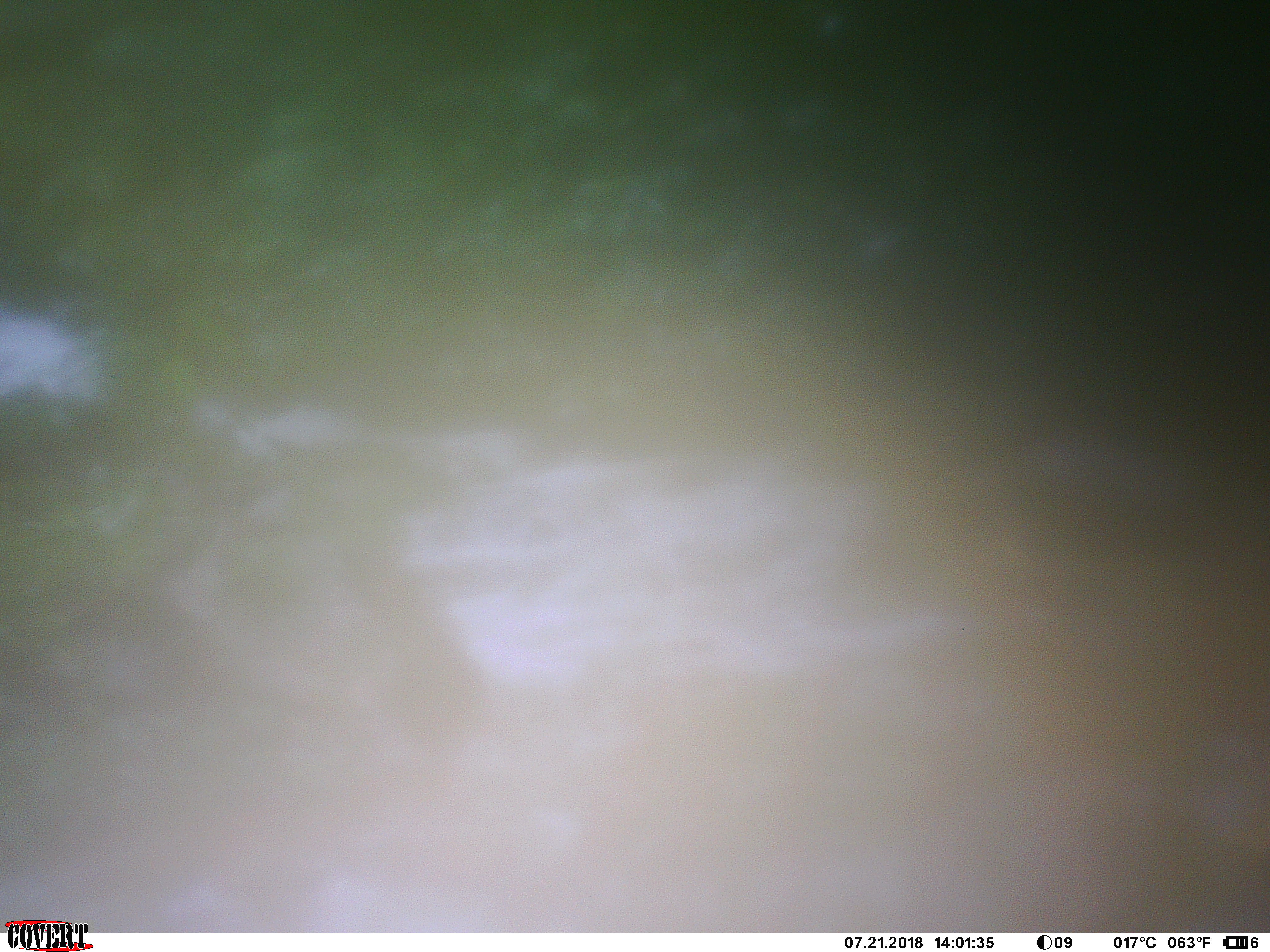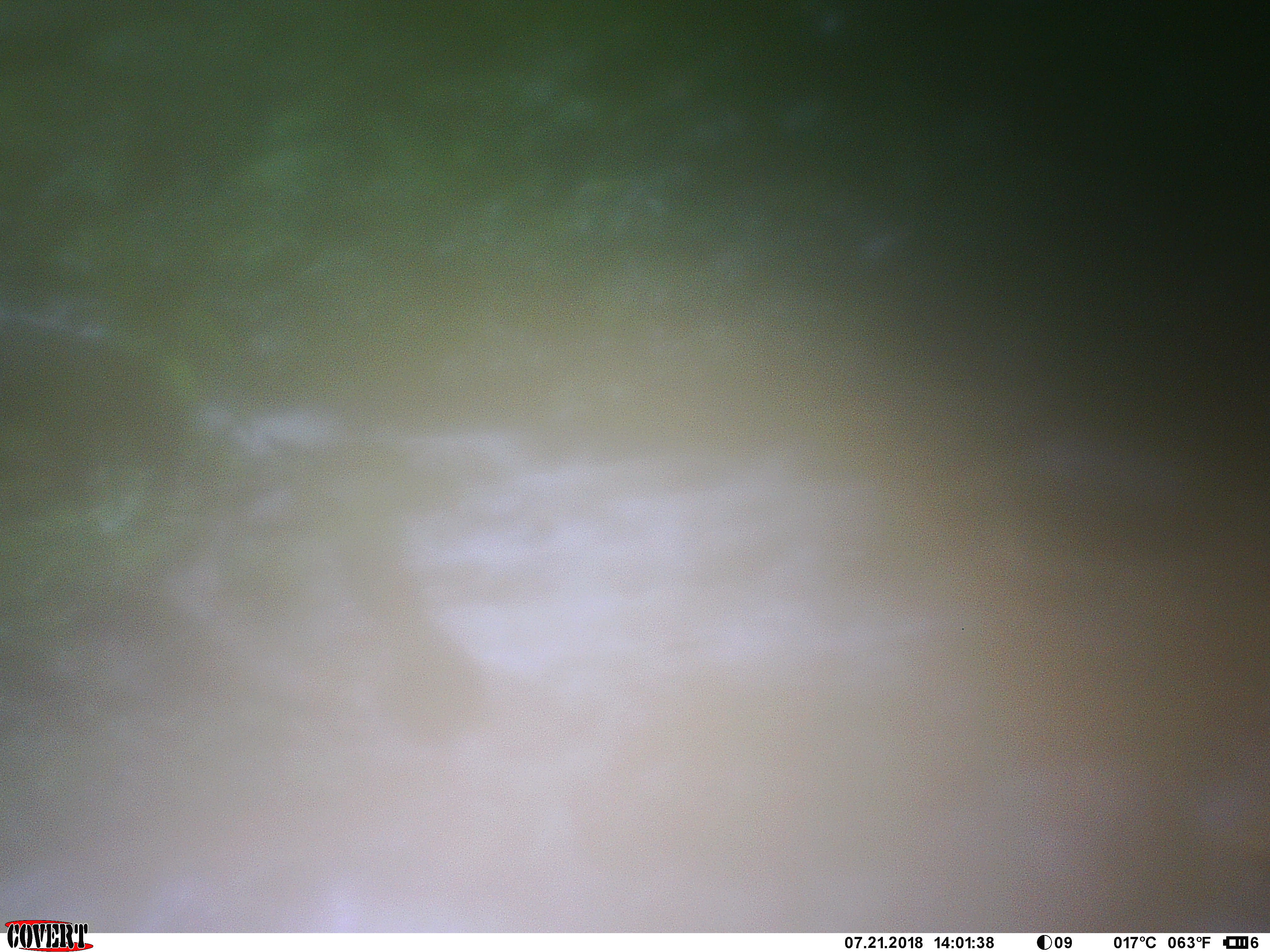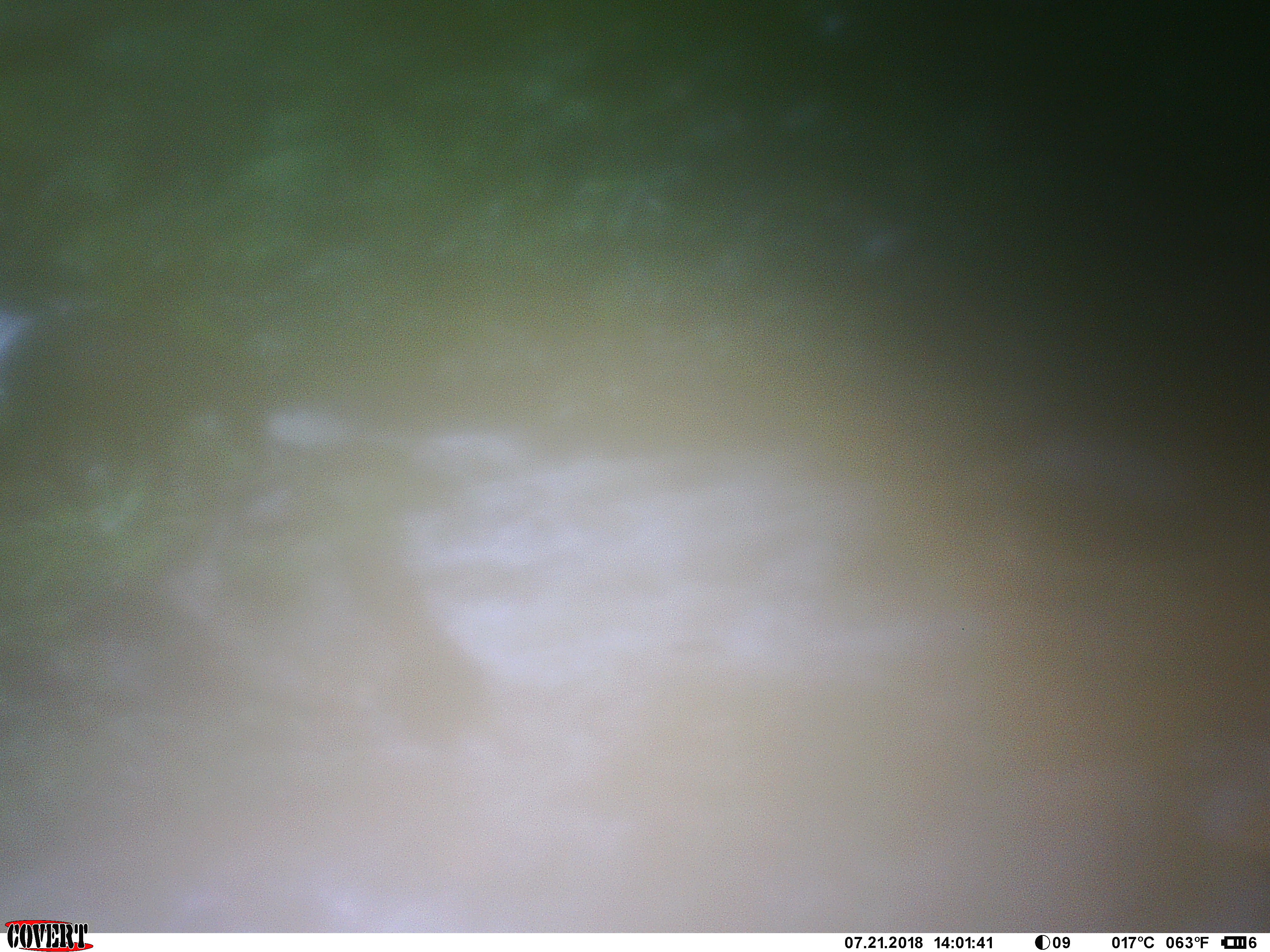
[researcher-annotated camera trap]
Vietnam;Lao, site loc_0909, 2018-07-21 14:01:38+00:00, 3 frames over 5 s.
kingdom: Animalia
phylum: Chordata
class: Mammalia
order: Artiodactyla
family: Bovidae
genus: Capricornis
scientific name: Capricornis sumatraensis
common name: chinese serow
Chinese serow (Capricornis sumatraensis). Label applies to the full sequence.